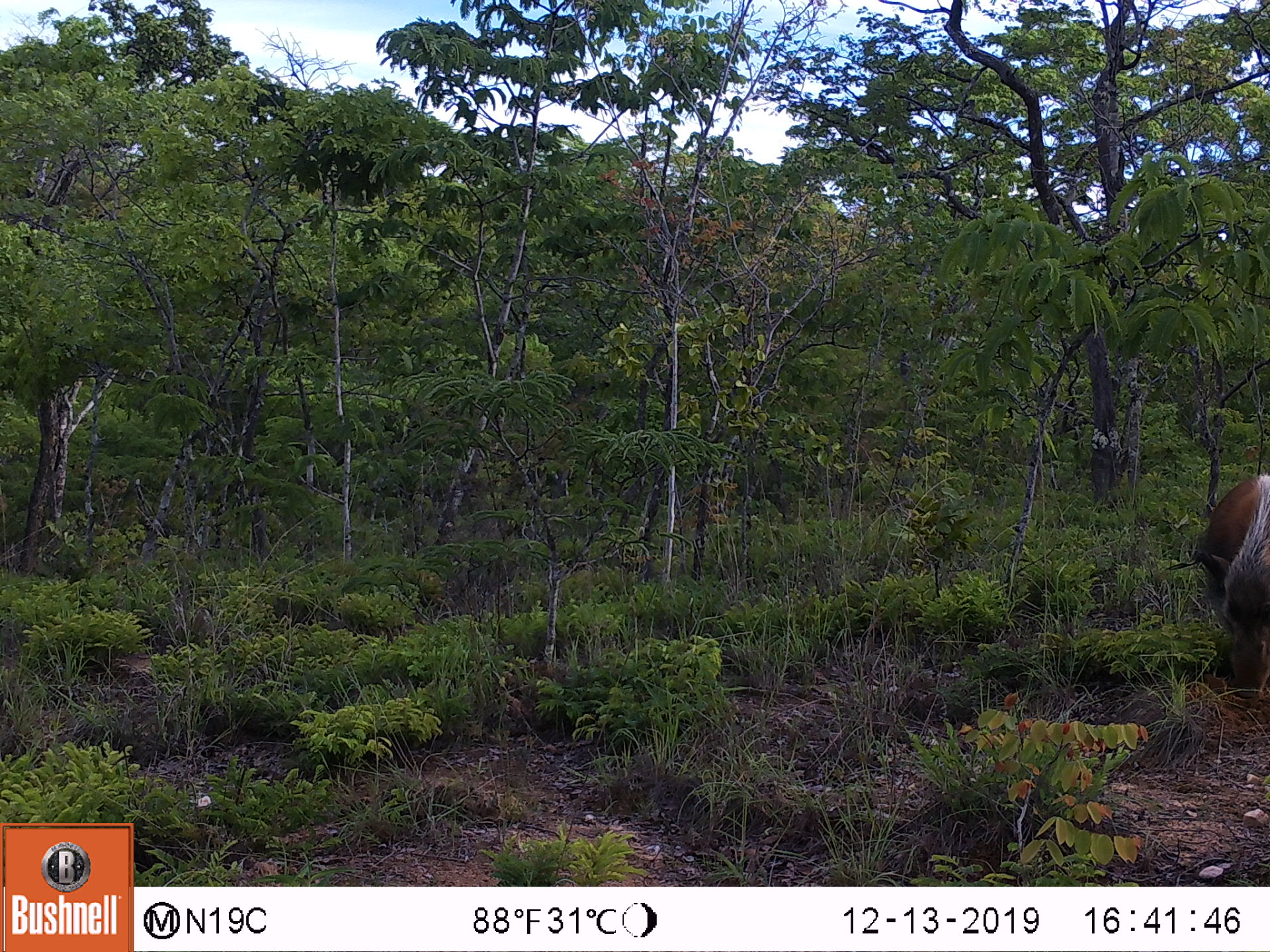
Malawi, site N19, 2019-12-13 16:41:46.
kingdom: Animalia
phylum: Chordata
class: Mammalia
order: Artiodactyla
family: Suidae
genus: Potamochoerus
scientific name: Potamochoerus larvatus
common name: bushpig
Bushpig (Potamochoerus larvatus), count 1.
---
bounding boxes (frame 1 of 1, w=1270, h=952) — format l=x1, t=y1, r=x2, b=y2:
bushpig: l=1161, t=469, r=1269, b=706